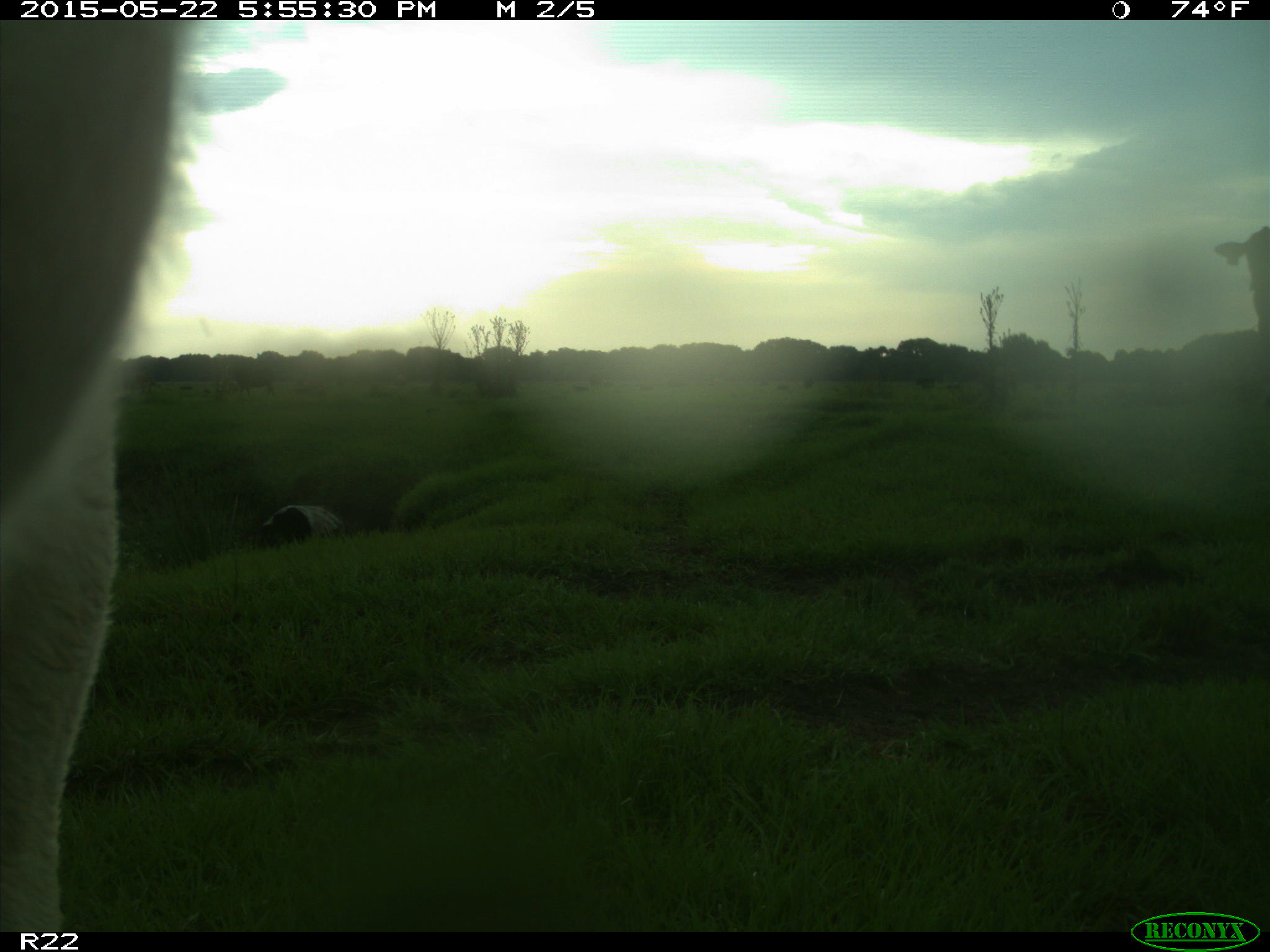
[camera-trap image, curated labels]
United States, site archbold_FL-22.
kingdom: Animalia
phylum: Chordata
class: Mammalia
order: Artiodactyla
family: Bovidae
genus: Bos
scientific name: Bos taurus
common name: domestic cow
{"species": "Bos taurus (domestic cow)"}